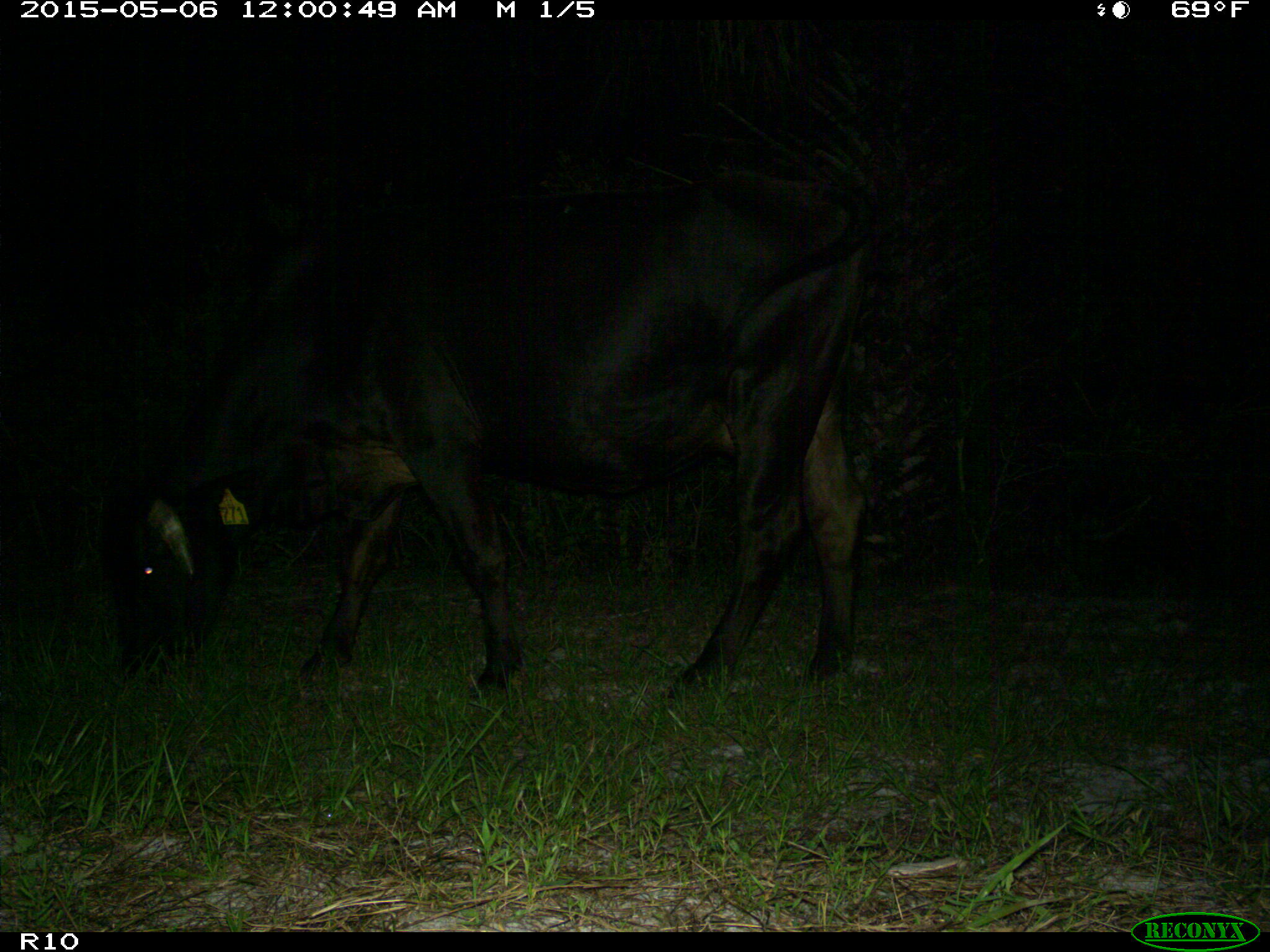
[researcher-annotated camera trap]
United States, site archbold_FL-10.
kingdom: Animalia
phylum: Chordata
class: Mammalia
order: Artiodactyla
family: Bovidae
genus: Bos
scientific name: Bos taurus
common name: domestic cow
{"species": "Bos taurus (domestic cow)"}